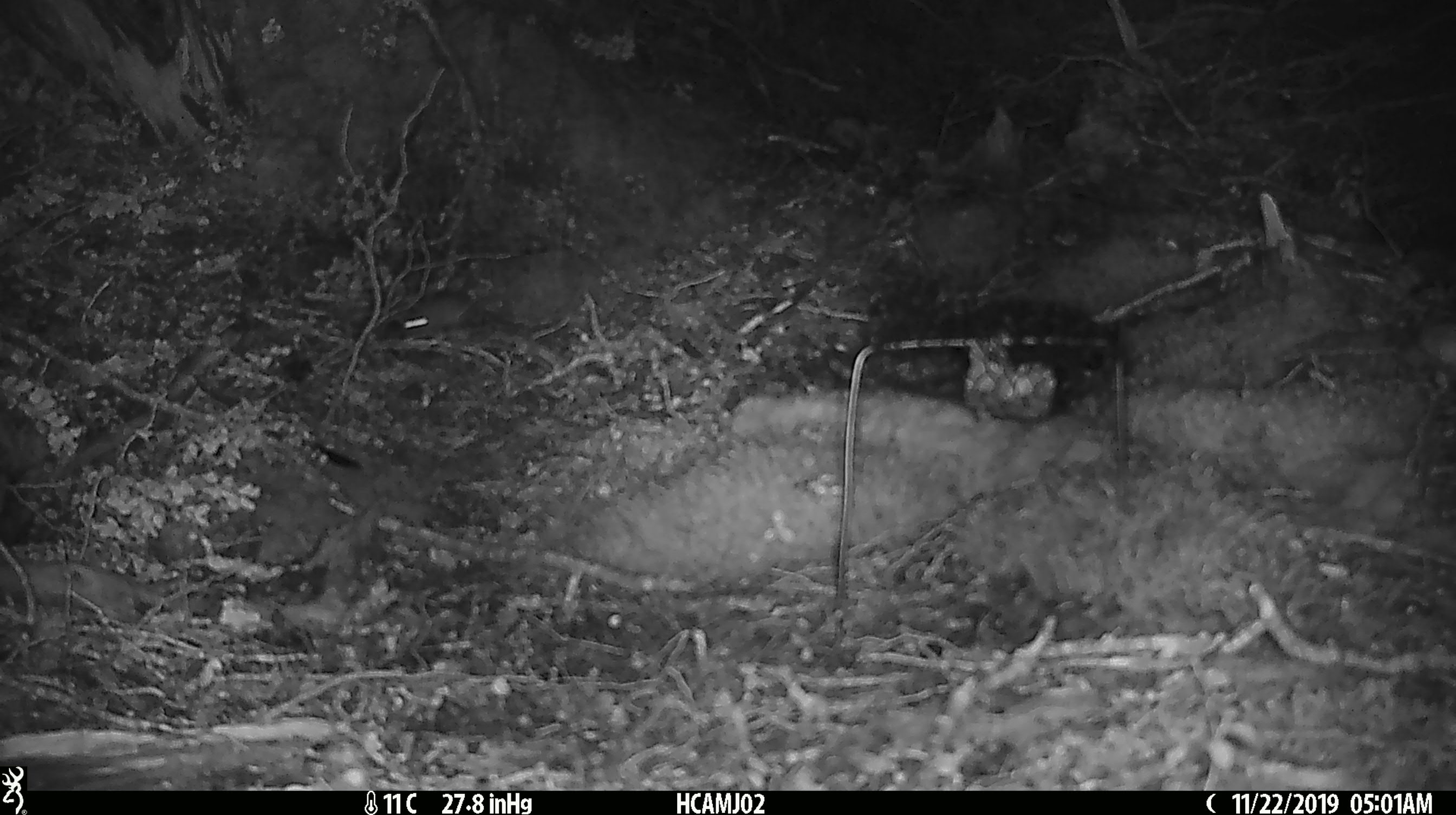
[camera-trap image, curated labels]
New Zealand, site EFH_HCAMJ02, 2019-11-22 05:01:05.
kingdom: Animalia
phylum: Chordata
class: Mammalia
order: Rodentia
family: Muridae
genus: Mus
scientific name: Mus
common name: mouse